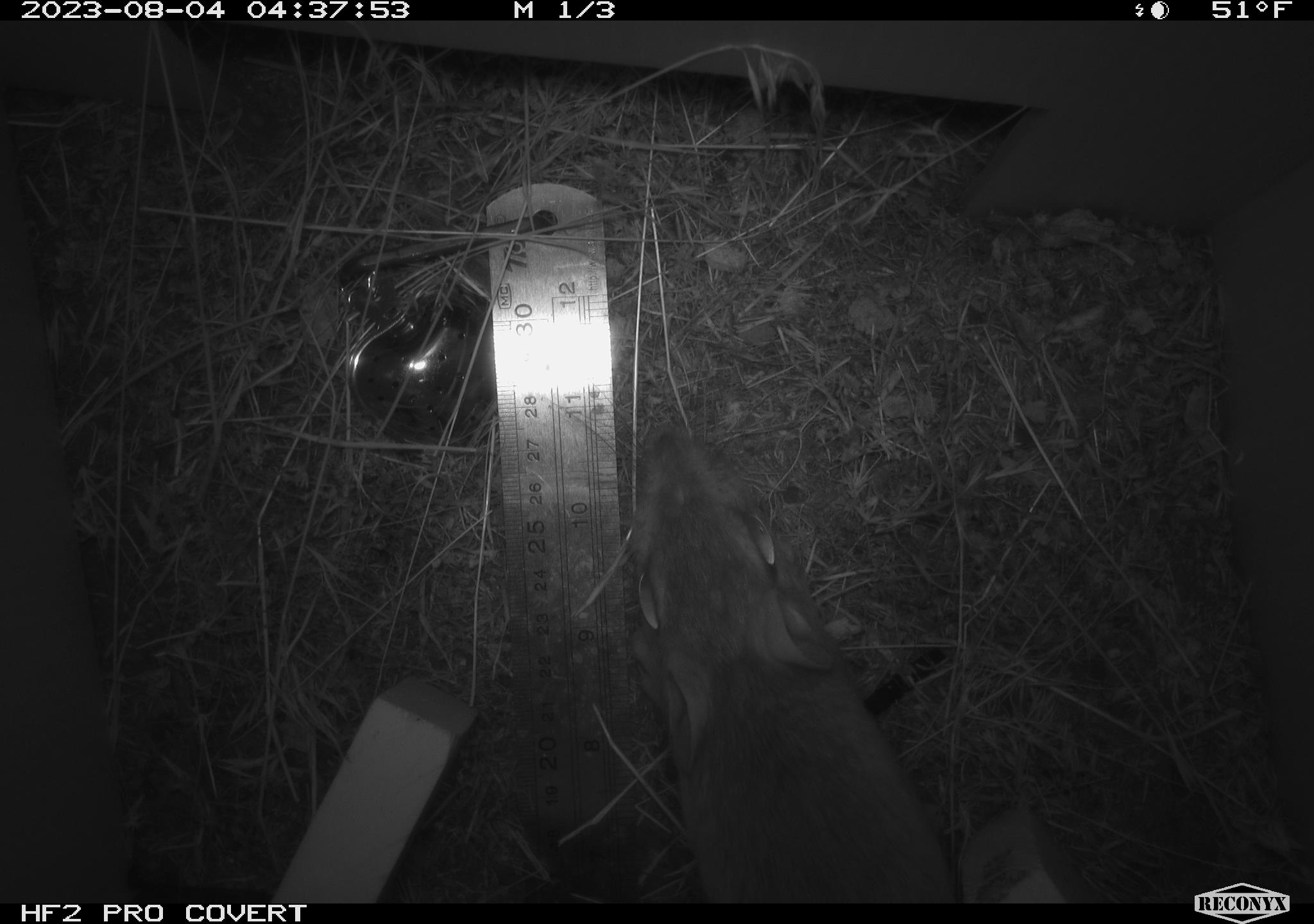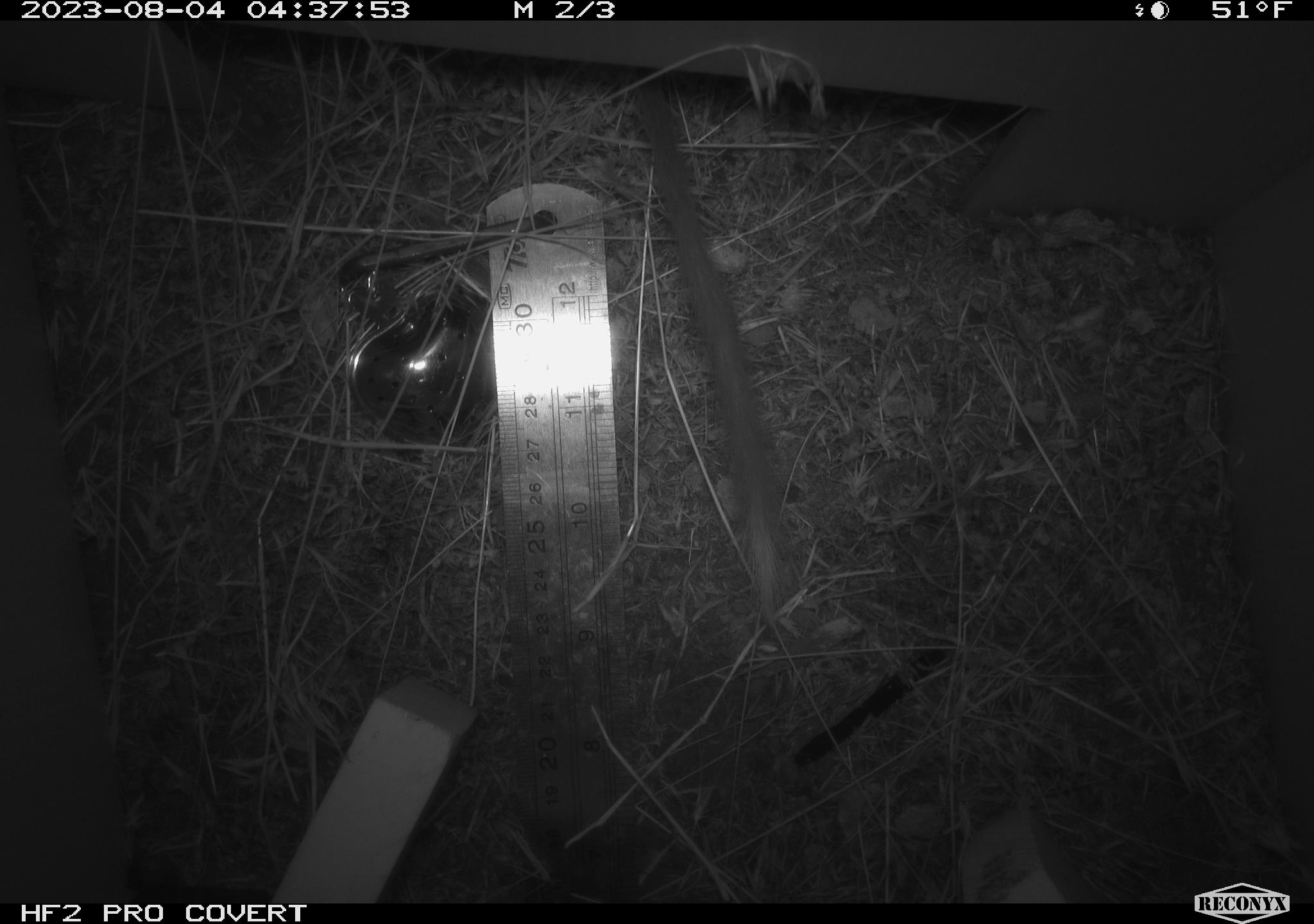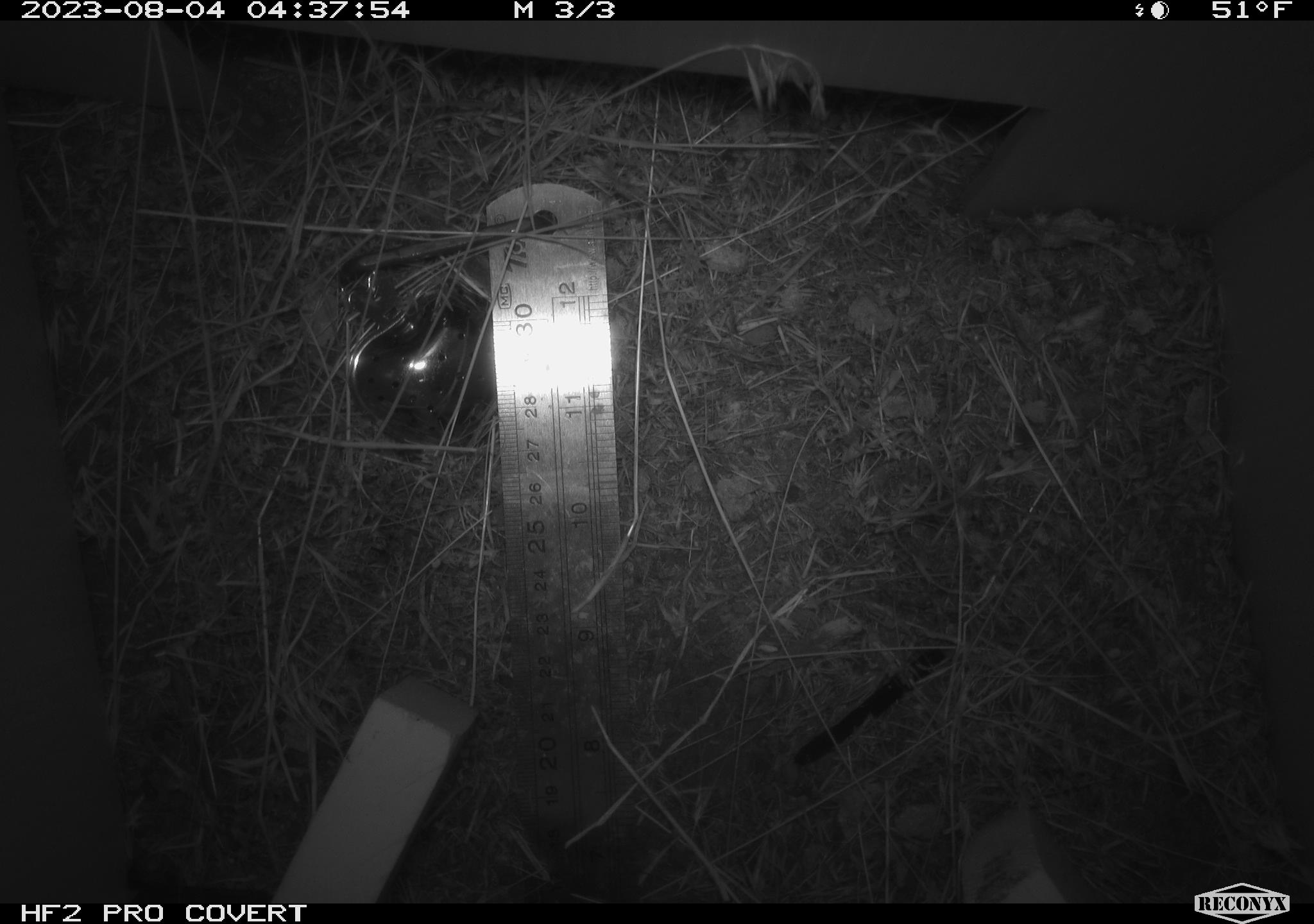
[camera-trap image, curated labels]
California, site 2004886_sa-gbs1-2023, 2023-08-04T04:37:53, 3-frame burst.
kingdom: Animalia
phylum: Chordata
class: Mammalia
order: Rodentia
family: Heteromyidae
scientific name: Heteromyidae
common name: kangaroo rats and pocket mice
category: heteromyidae family